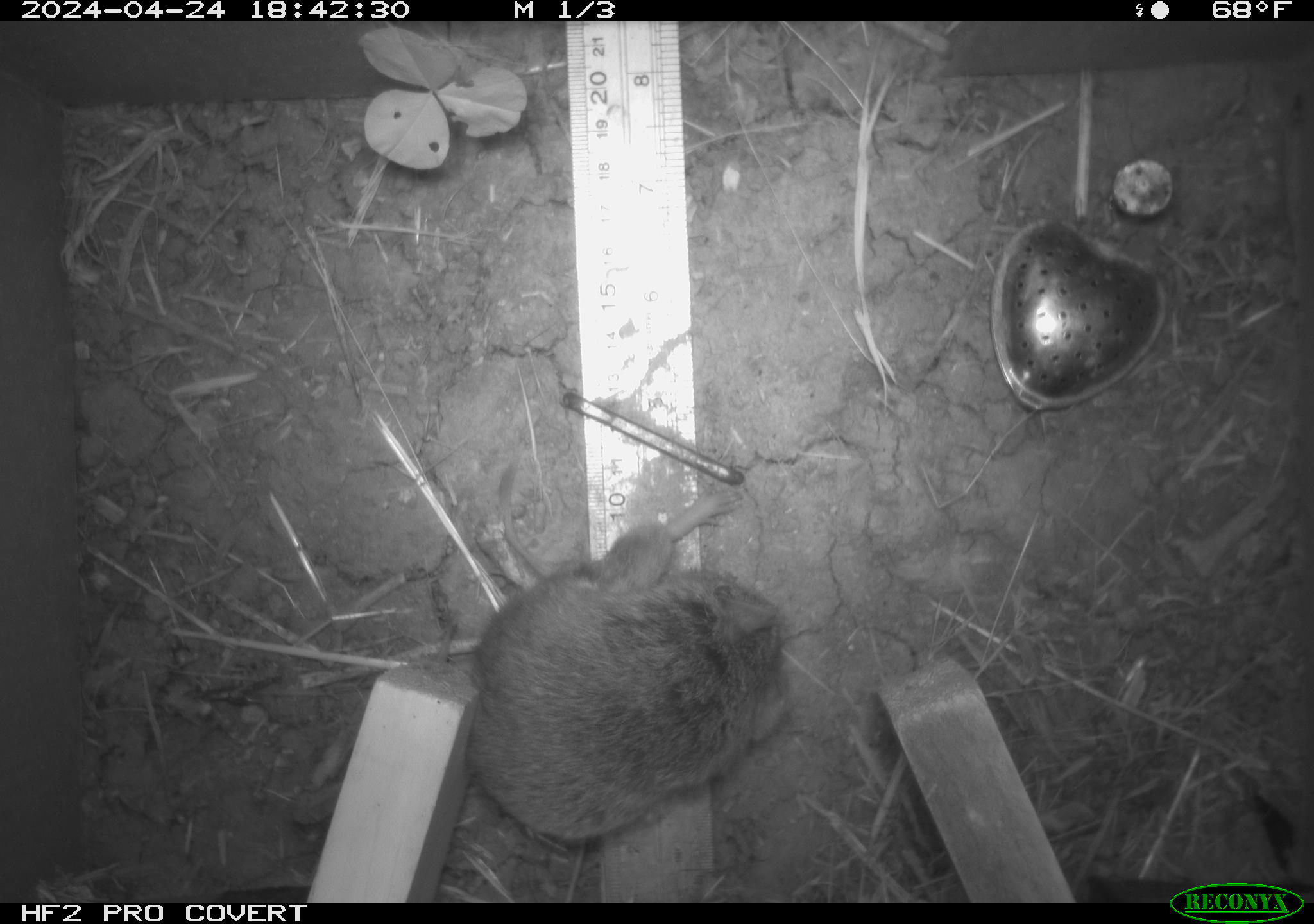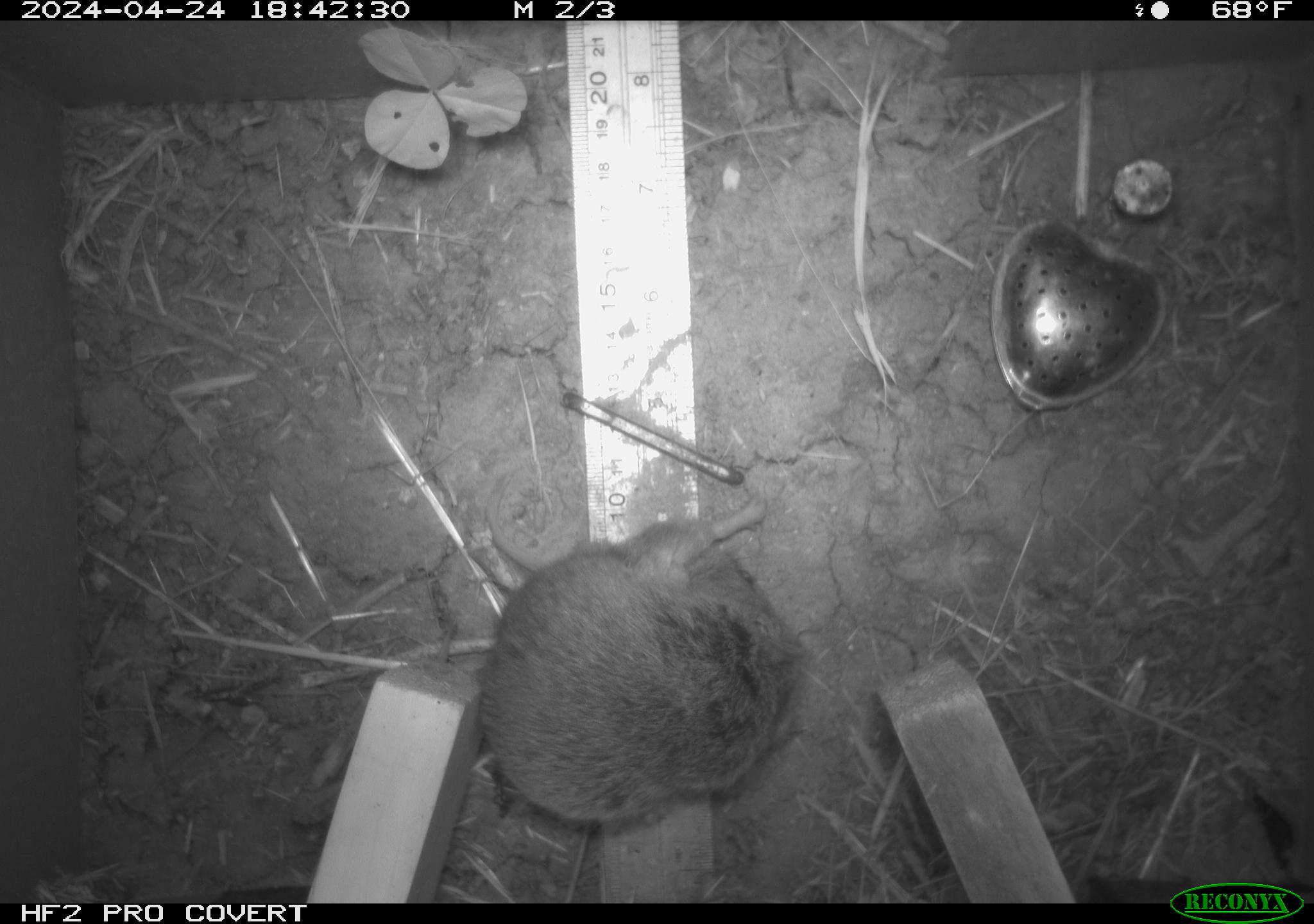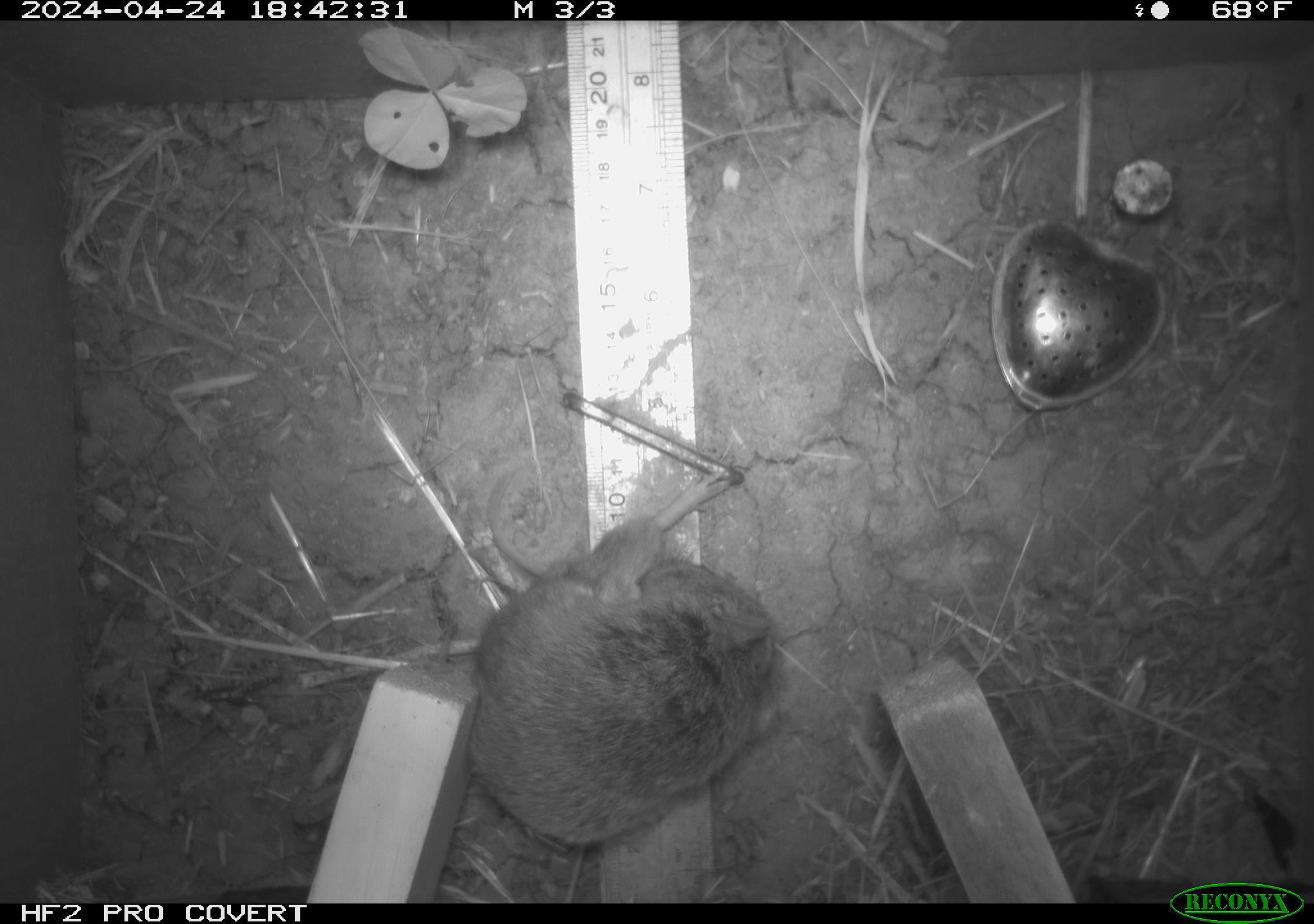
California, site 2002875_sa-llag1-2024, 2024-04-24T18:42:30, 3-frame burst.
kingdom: Animalia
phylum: Chordata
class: Mammalia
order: Rodentia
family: Cricetidae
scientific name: Arvicolinae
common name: voles, lemmings, and muskrats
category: arvicolinae subfamily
Arvicolinae subfamily (voles, lemmings, and muskrats) (Arvicolinae).